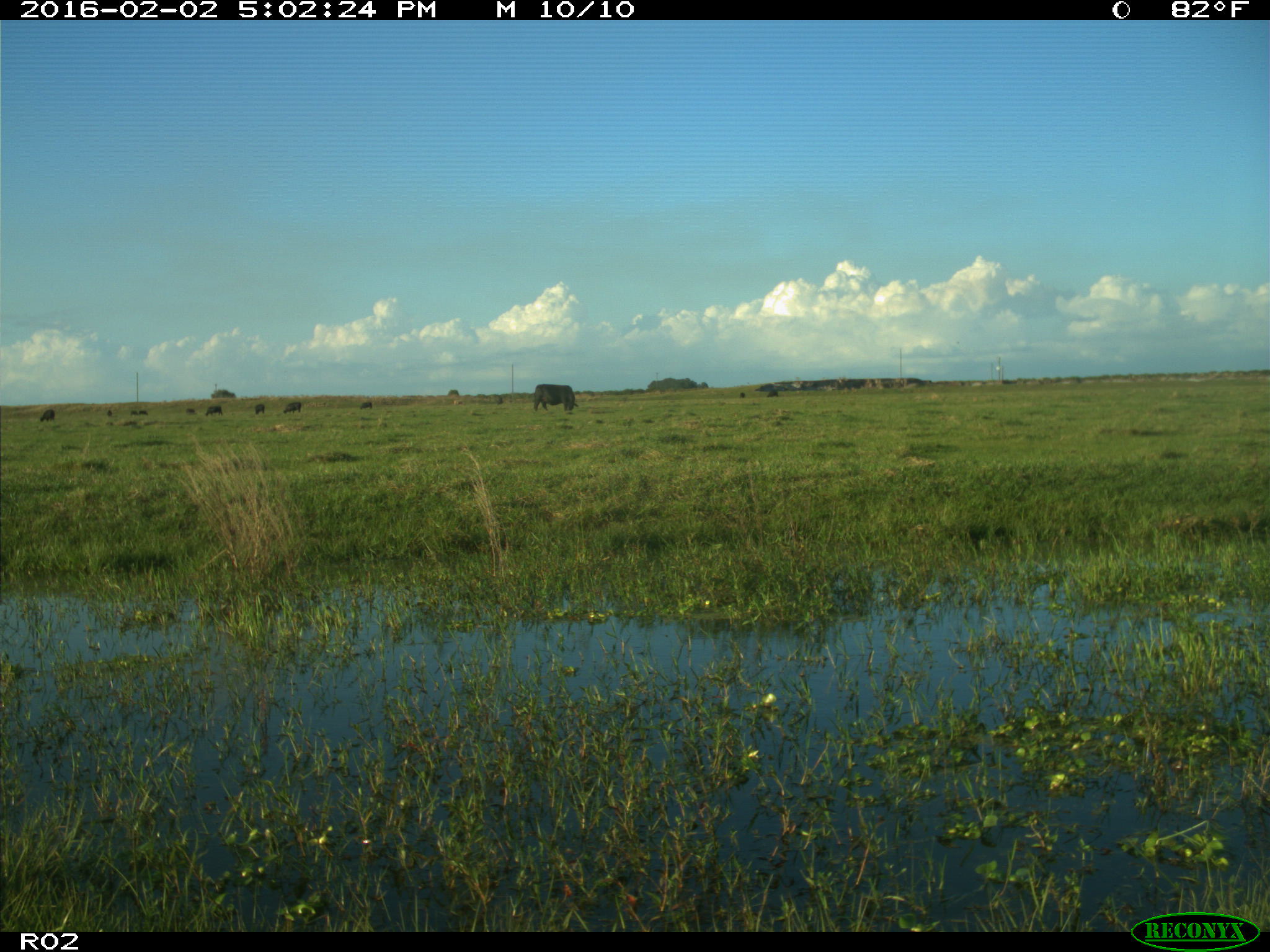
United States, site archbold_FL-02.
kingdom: Animalia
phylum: Chordata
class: Mammalia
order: Artiodactyla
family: Bovidae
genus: Bos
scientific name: Bos taurus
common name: domestic cow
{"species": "Bos taurus (domestic cow)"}